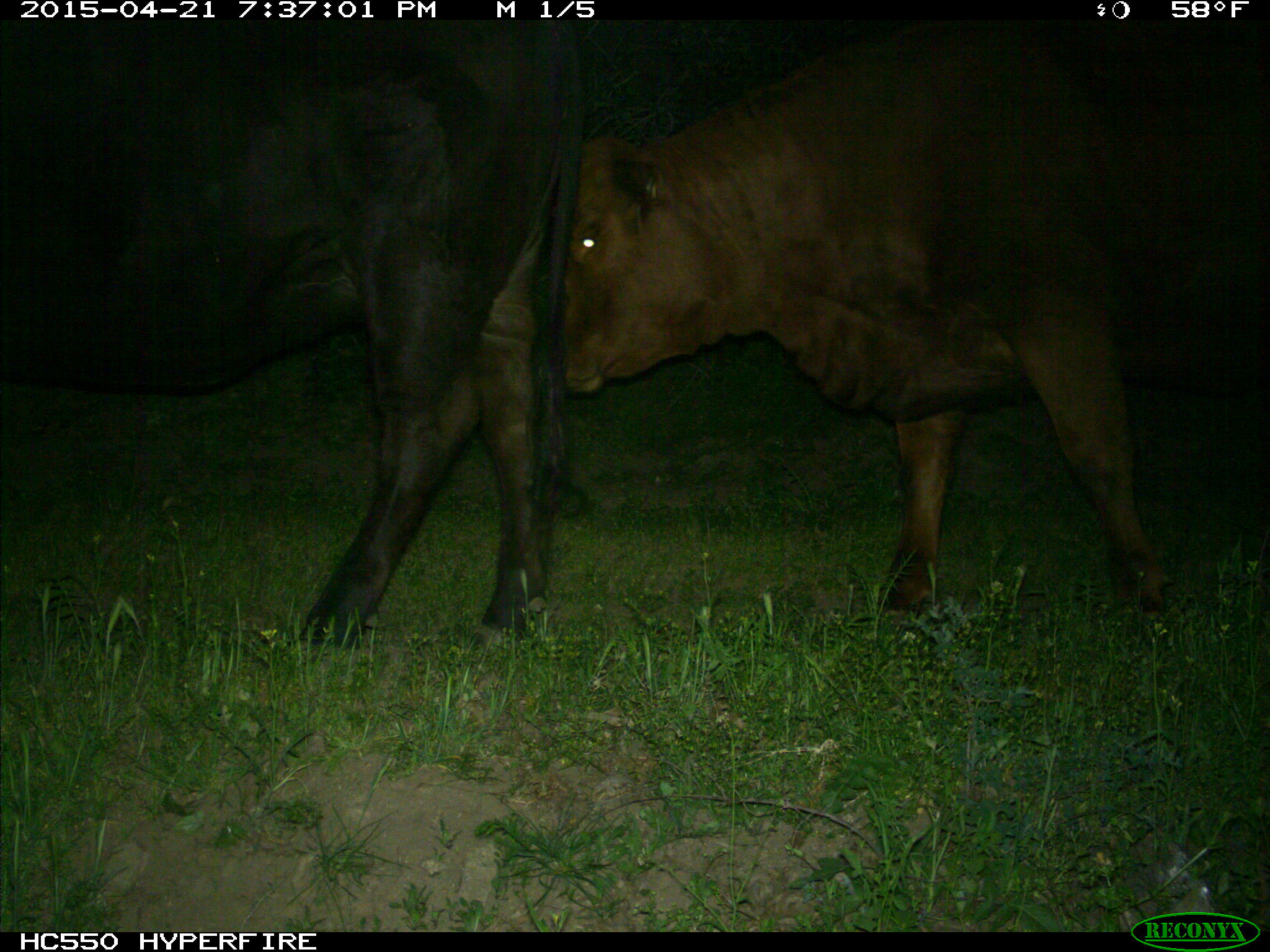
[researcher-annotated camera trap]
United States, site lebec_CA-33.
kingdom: Animalia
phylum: Chordata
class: Mammalia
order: Artiodactyla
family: Bovidae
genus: Bos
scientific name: Bos taurus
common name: domestic cow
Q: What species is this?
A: Bos taurus (domestic cow).